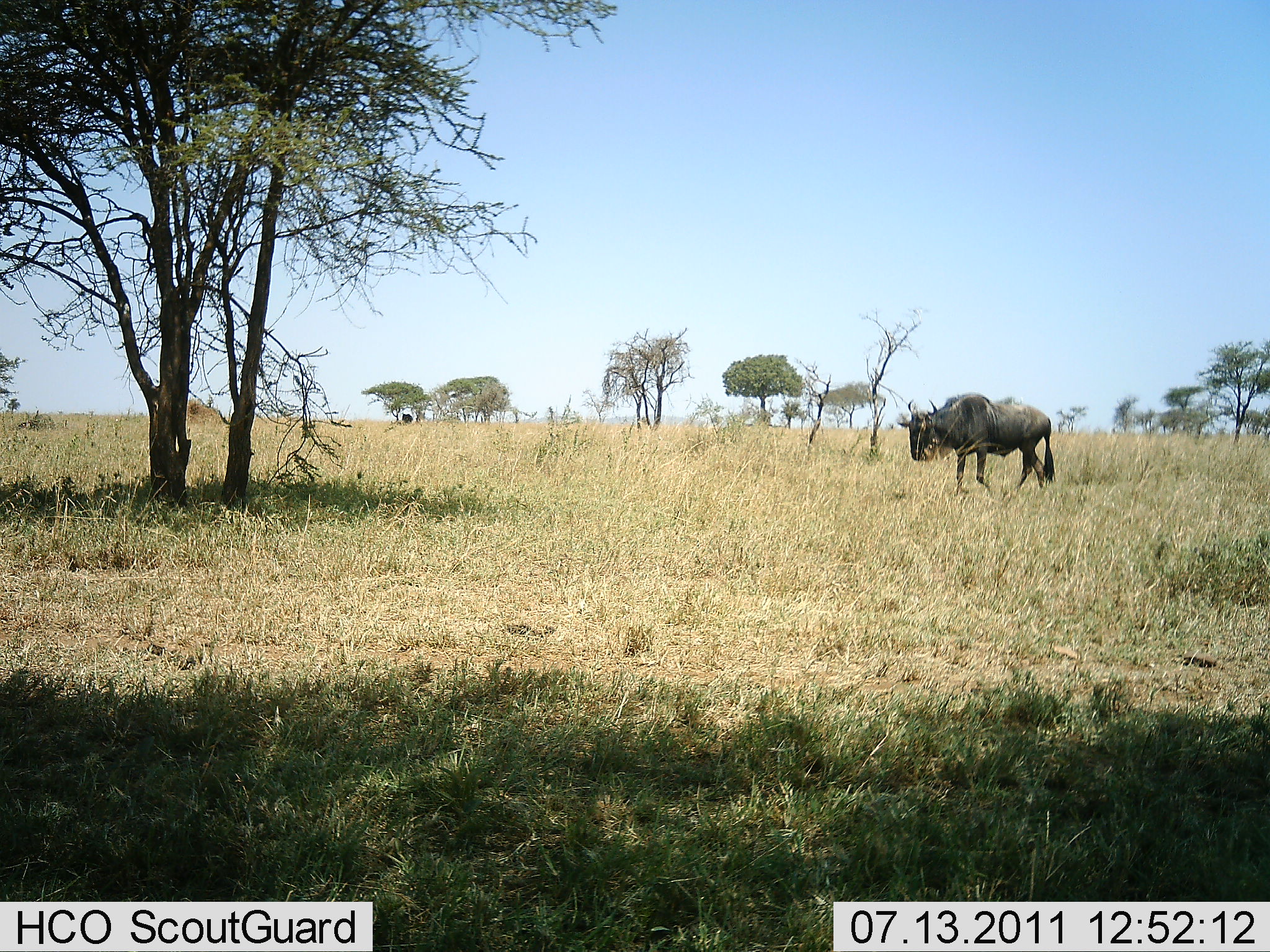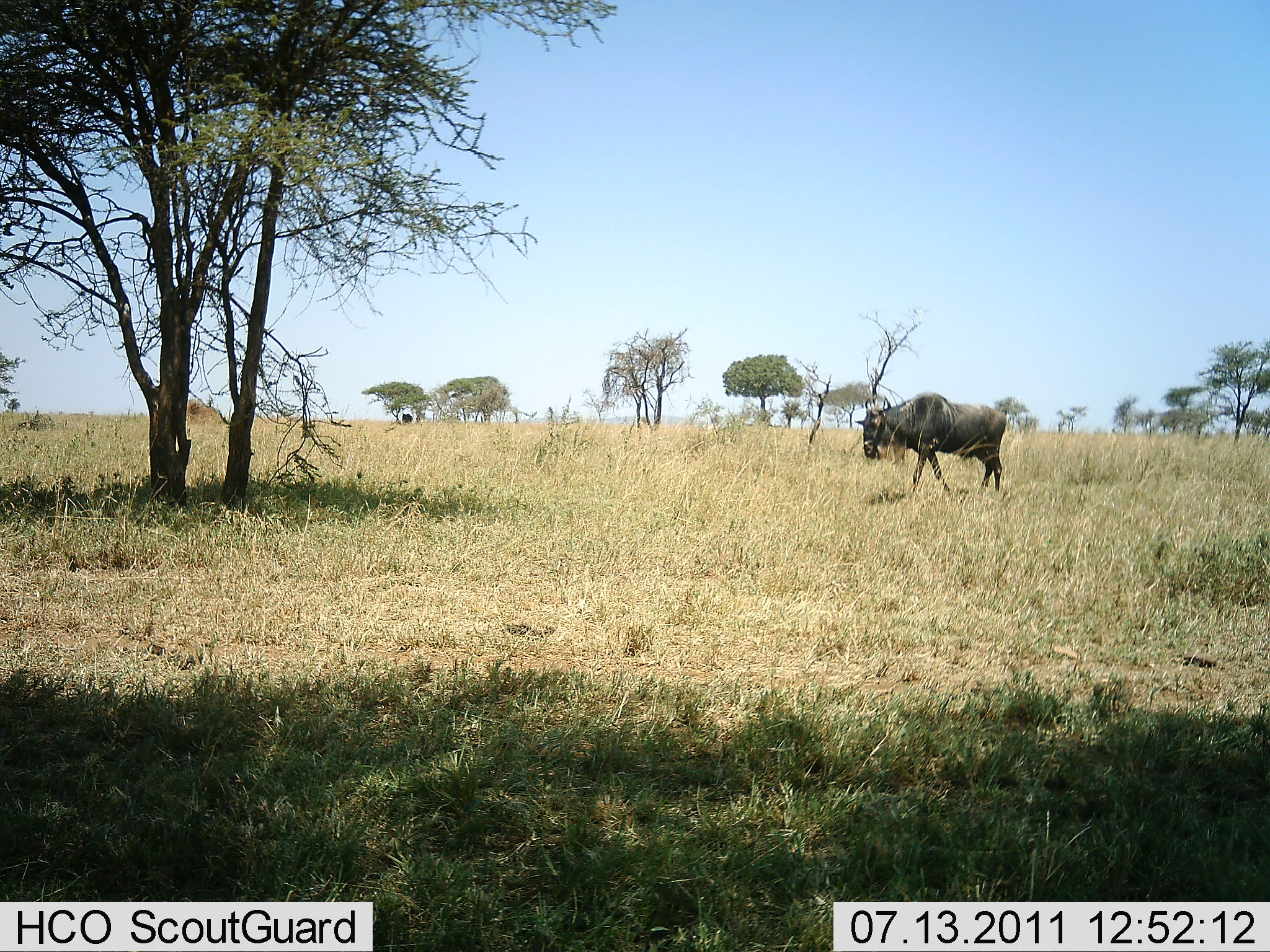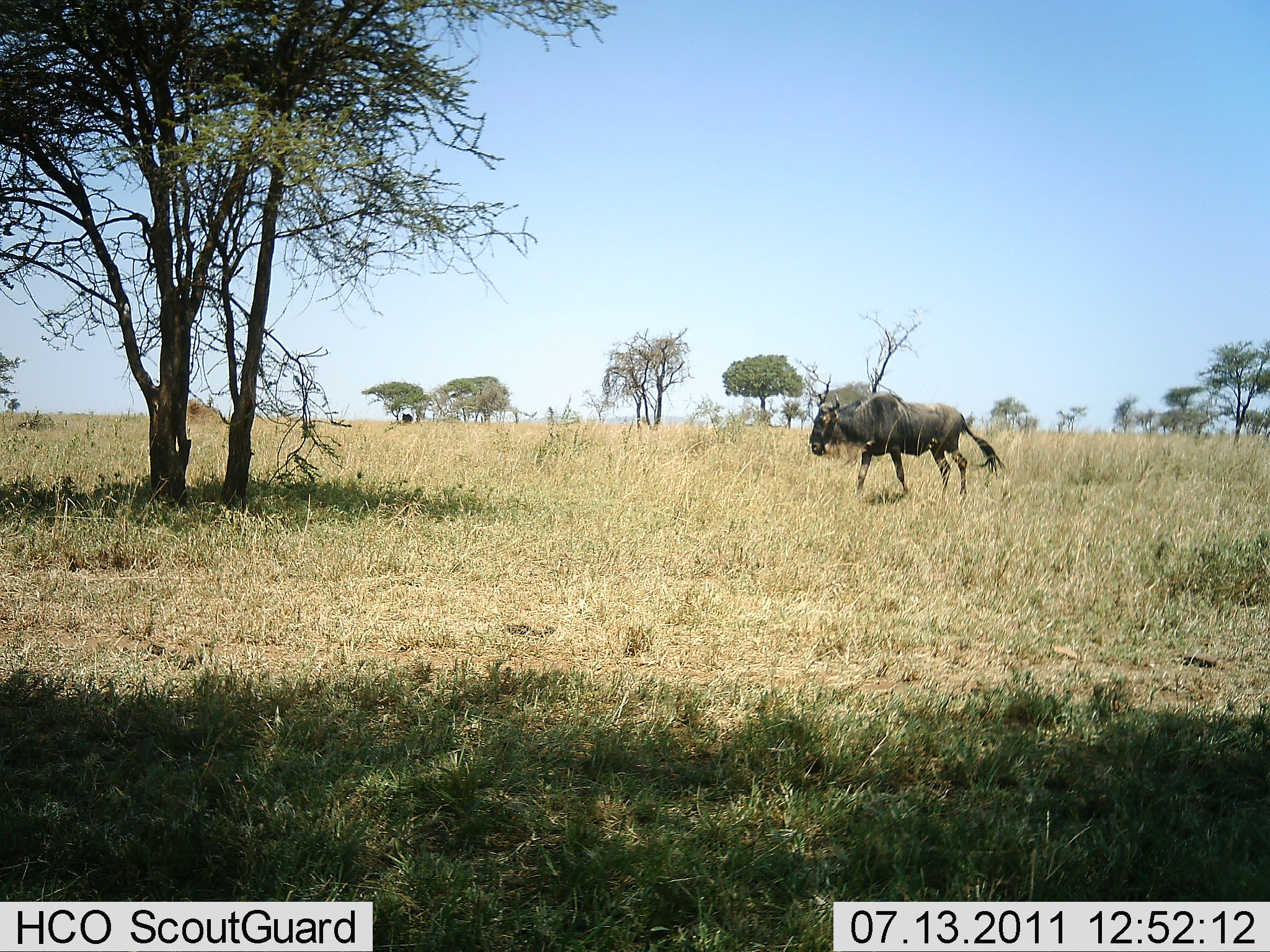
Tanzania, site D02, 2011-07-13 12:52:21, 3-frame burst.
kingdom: Animalia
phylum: Chordata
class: Mammalia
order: Artiodactyla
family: Bovidae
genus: Connochaetes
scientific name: Connochaetes taurinus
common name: blue wildebeest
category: wildebeest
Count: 1.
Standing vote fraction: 0%.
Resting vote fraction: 0%.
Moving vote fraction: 100%.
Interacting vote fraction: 0%.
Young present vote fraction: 0%.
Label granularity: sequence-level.